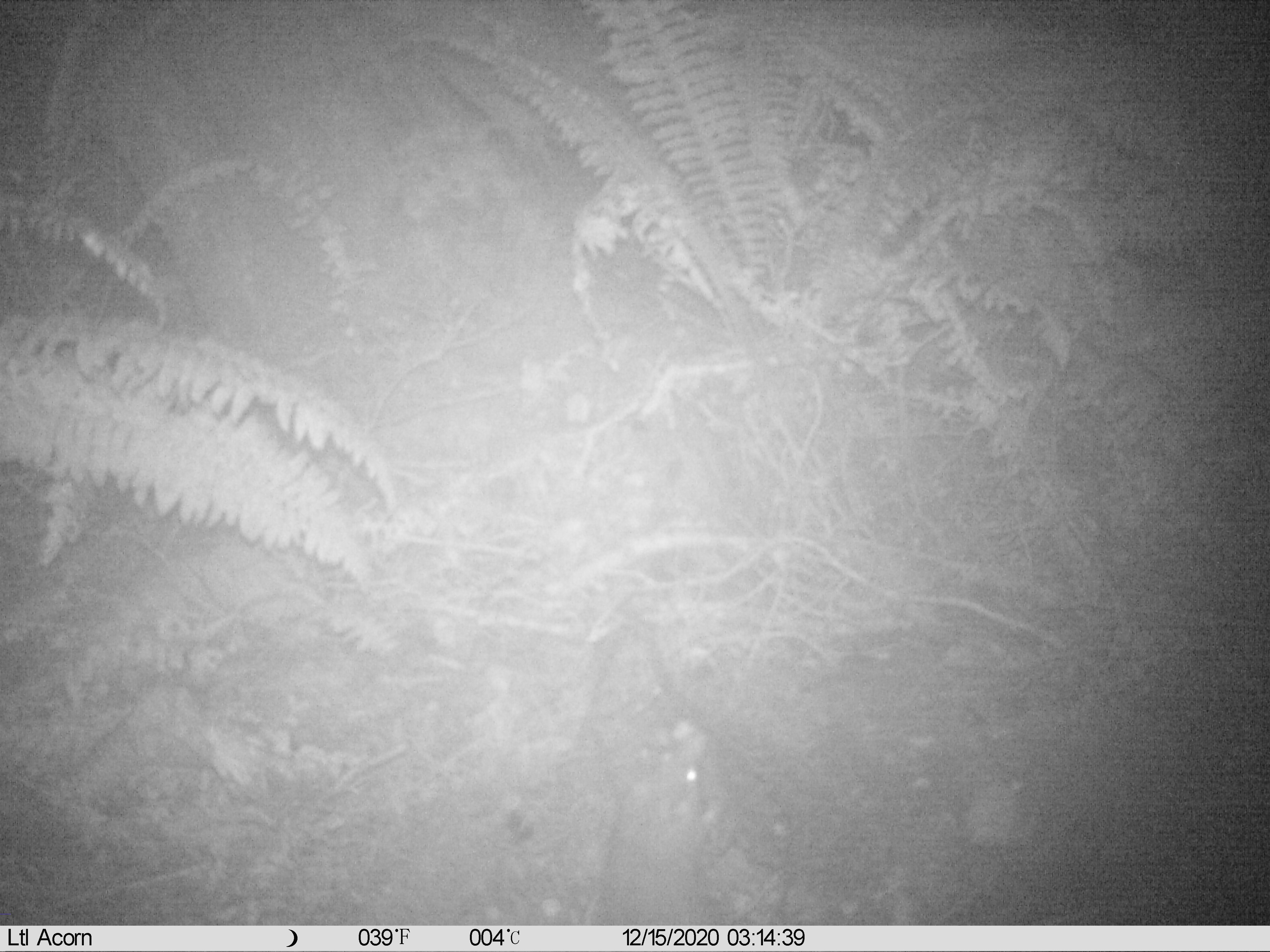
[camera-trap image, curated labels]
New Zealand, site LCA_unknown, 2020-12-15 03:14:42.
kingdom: Animalia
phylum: Chordata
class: Mammalia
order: Rodentia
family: Muridae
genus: Rattus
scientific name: Rattus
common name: rat